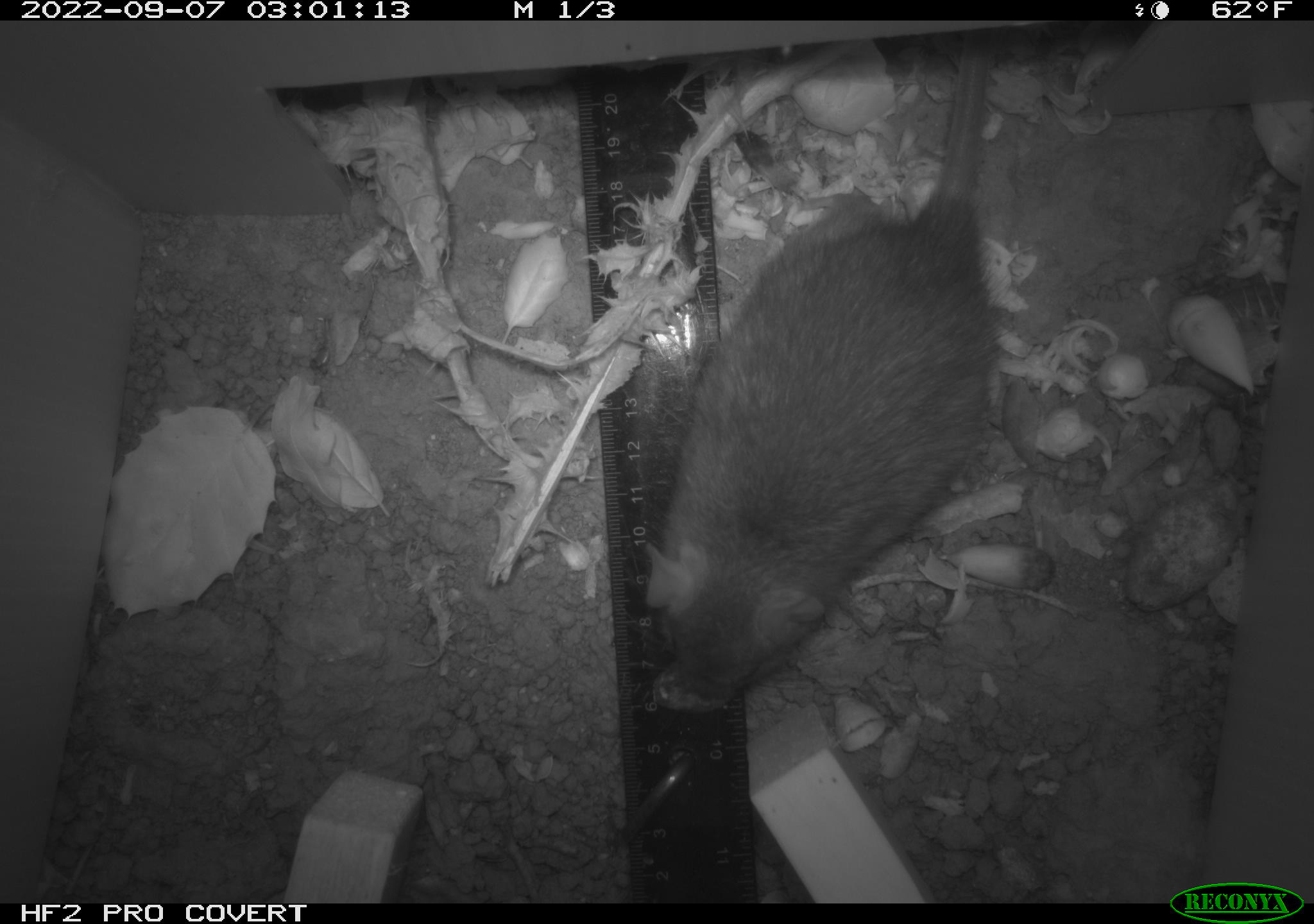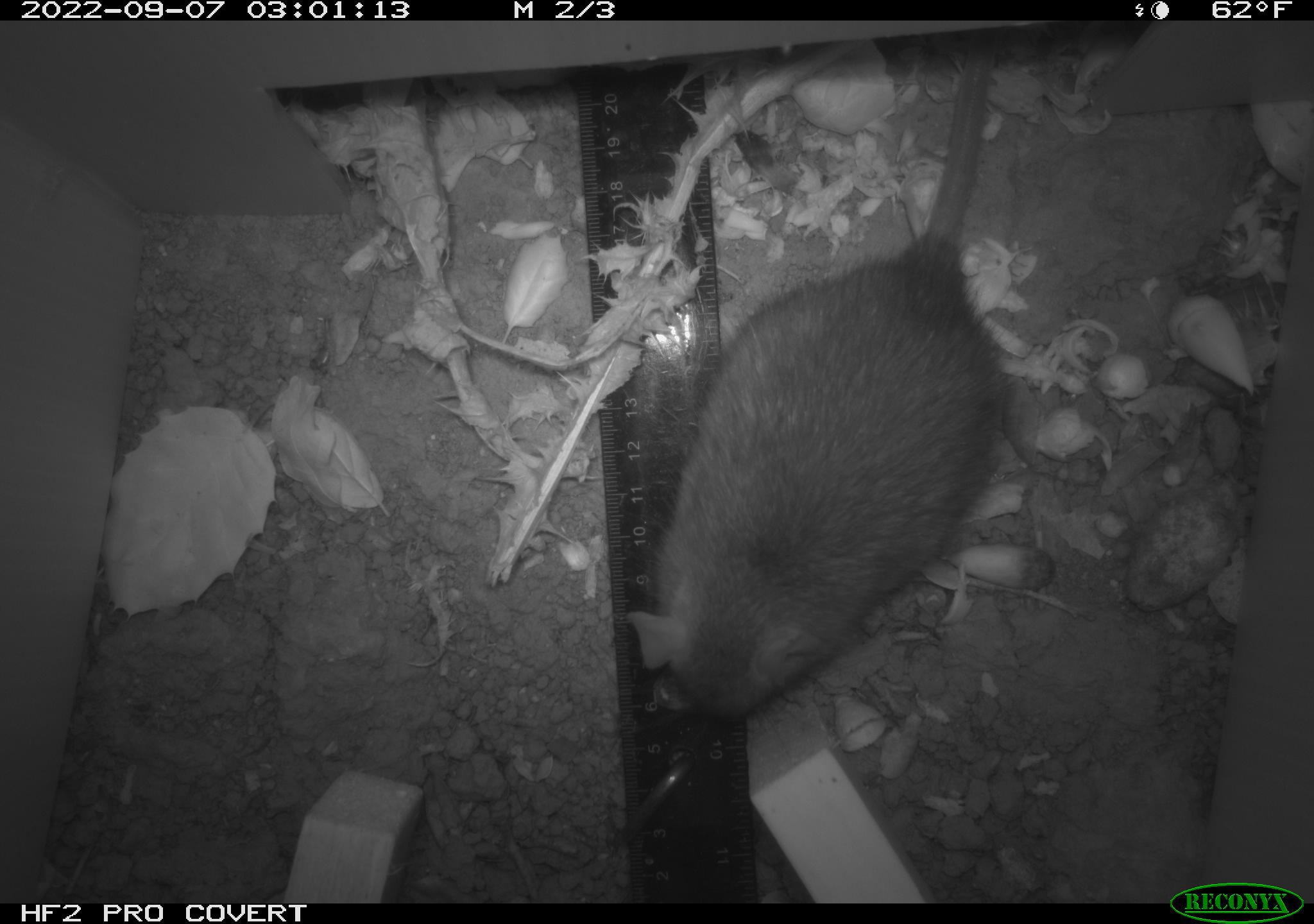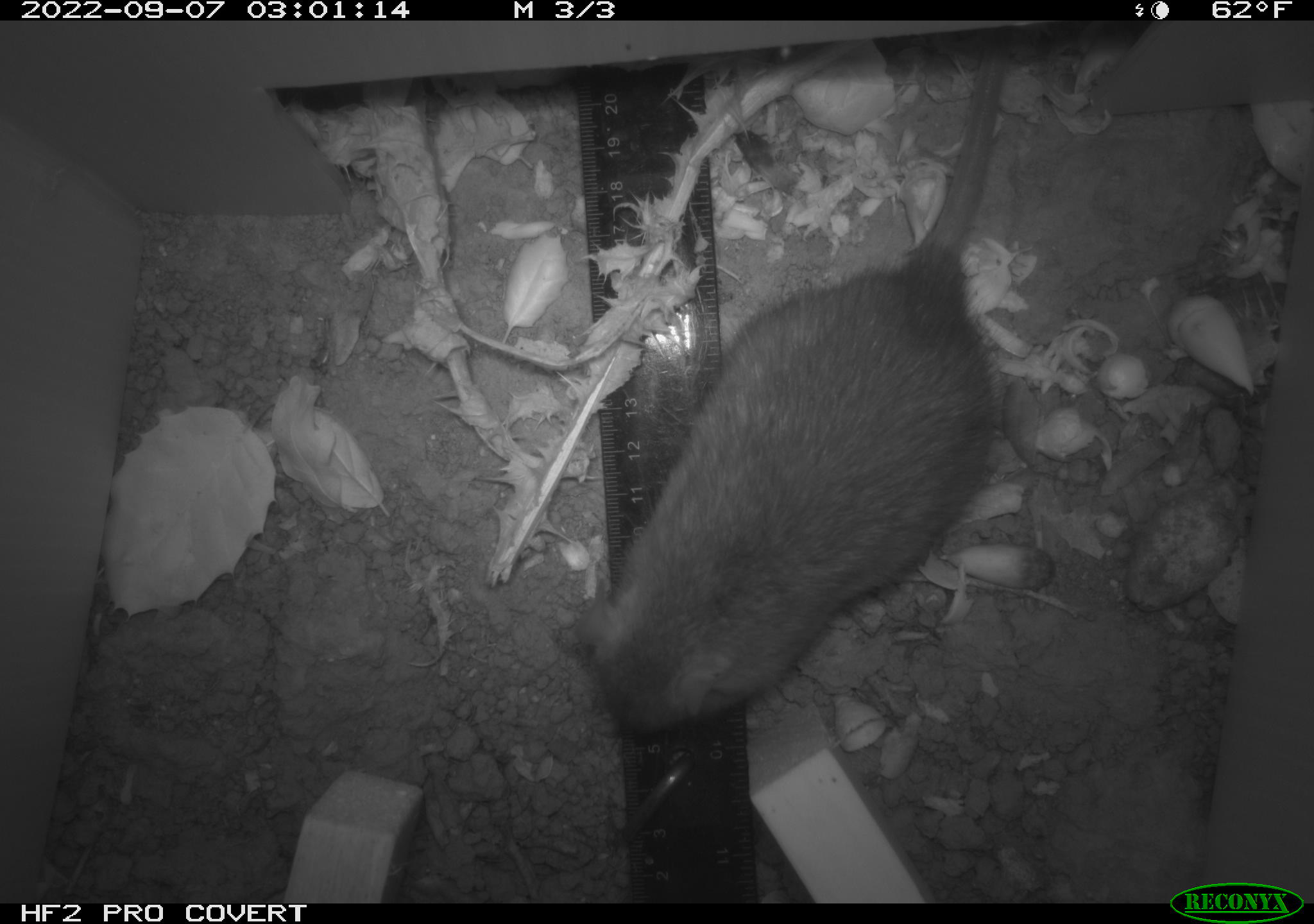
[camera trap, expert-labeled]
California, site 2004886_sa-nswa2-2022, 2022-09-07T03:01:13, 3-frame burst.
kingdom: Animalia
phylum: Chordata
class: Mammalia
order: Rodentia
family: Muridae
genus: Rattus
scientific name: Rattus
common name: rat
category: rattus species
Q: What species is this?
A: Rattus species (rat) (Rattus).